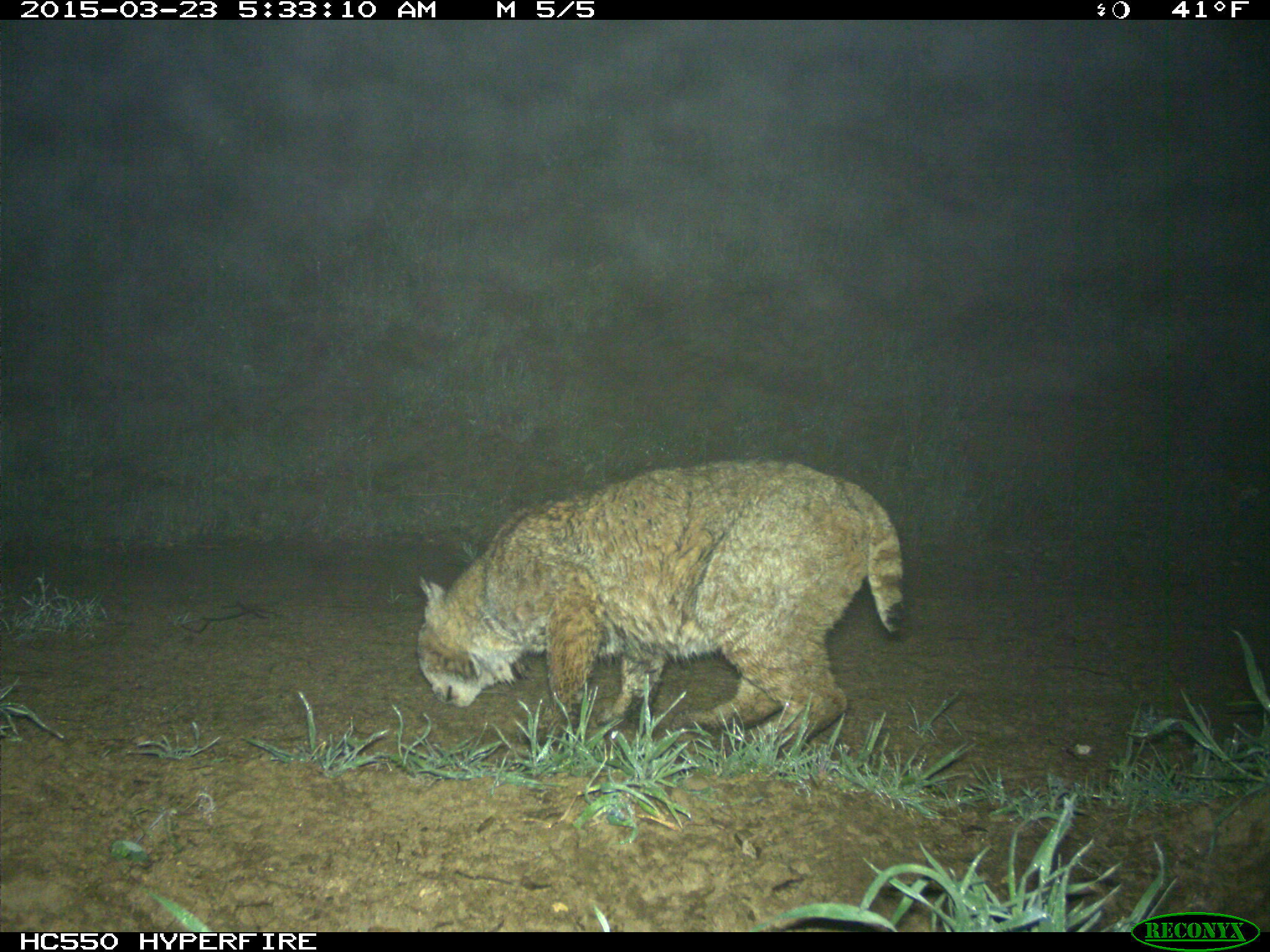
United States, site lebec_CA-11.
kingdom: Animalia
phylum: Chordata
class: Mammalia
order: Carnivora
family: Felidae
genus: Lynx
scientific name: Lynx rufus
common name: bobcat